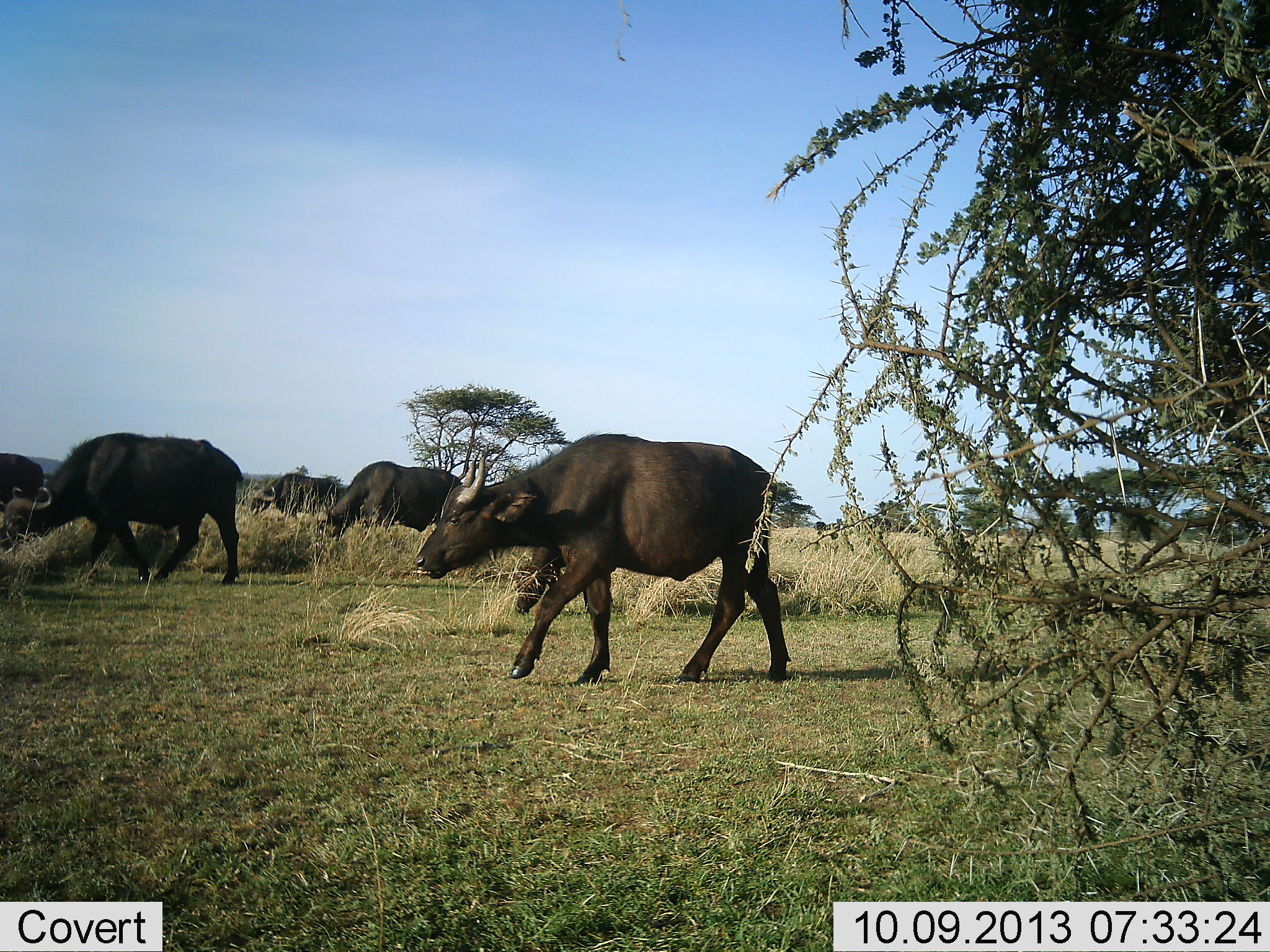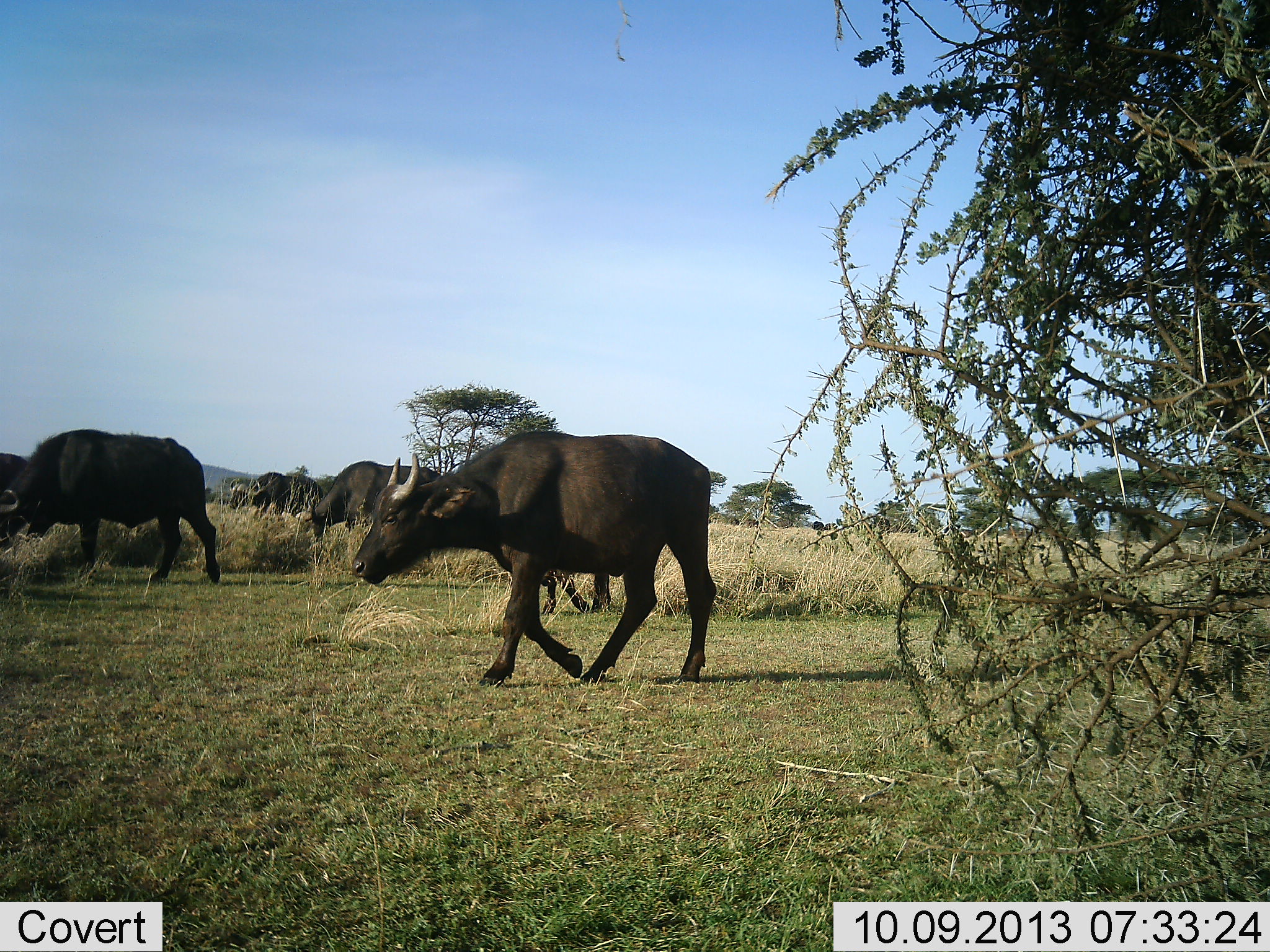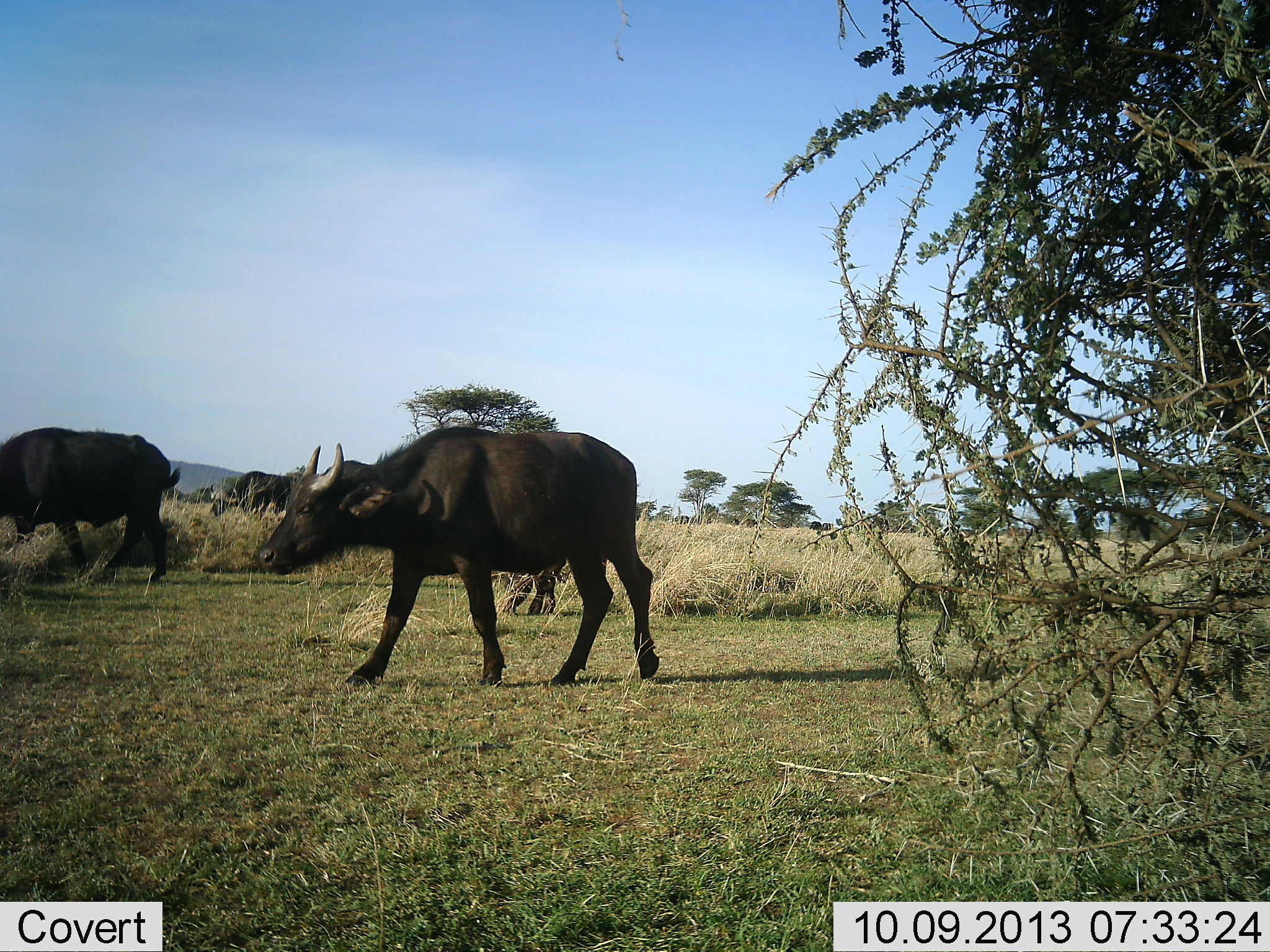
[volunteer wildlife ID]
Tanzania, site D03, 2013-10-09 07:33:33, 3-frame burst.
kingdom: Animalia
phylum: Chordata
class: Mammalia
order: Artiodactyla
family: Bovidae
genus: Syncerus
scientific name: Syncerus caffer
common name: cape buffalo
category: buffalo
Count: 5.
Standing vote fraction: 0%.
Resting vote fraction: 0%.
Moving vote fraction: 100%.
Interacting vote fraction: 10%.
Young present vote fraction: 0%.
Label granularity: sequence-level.